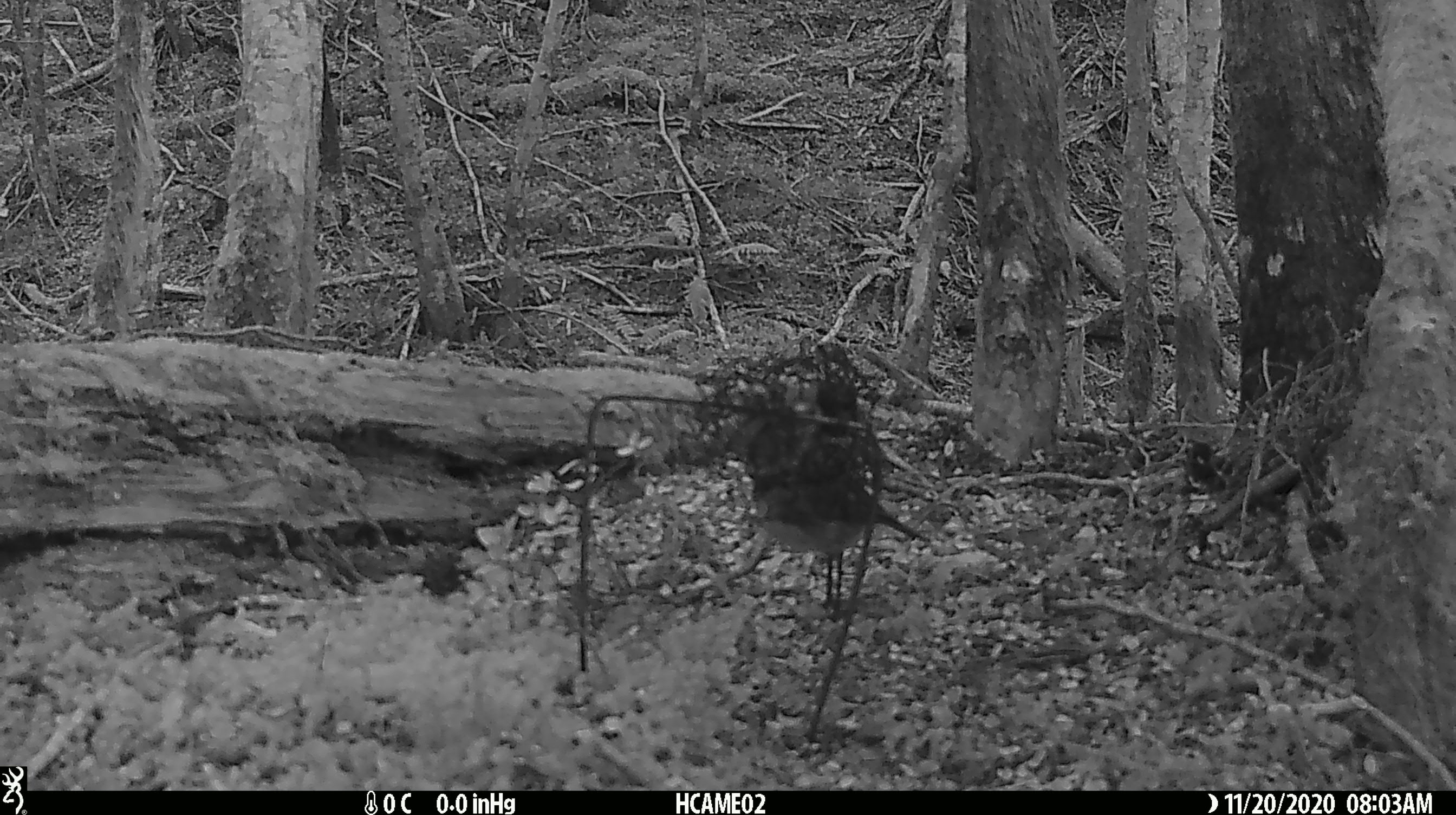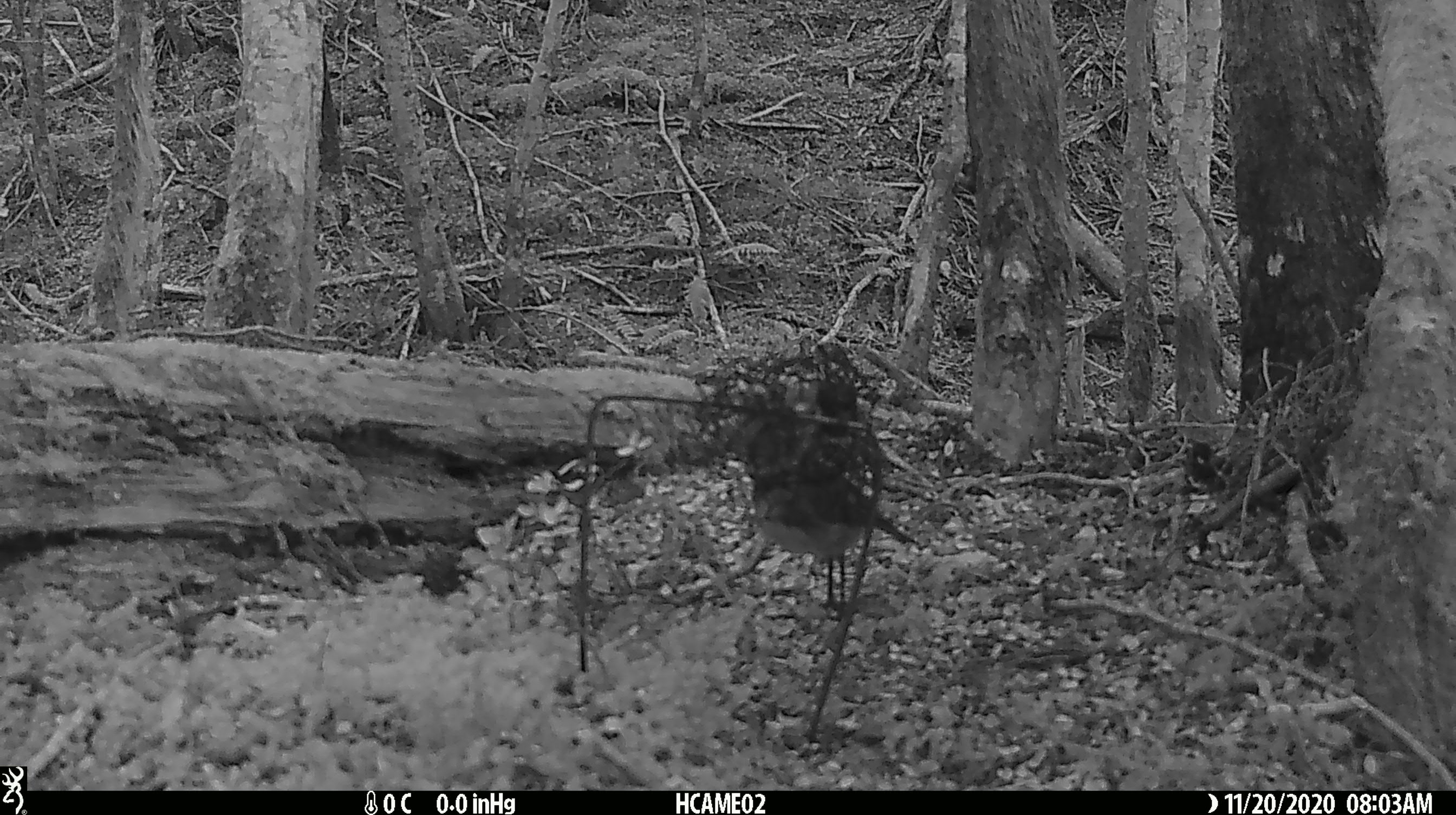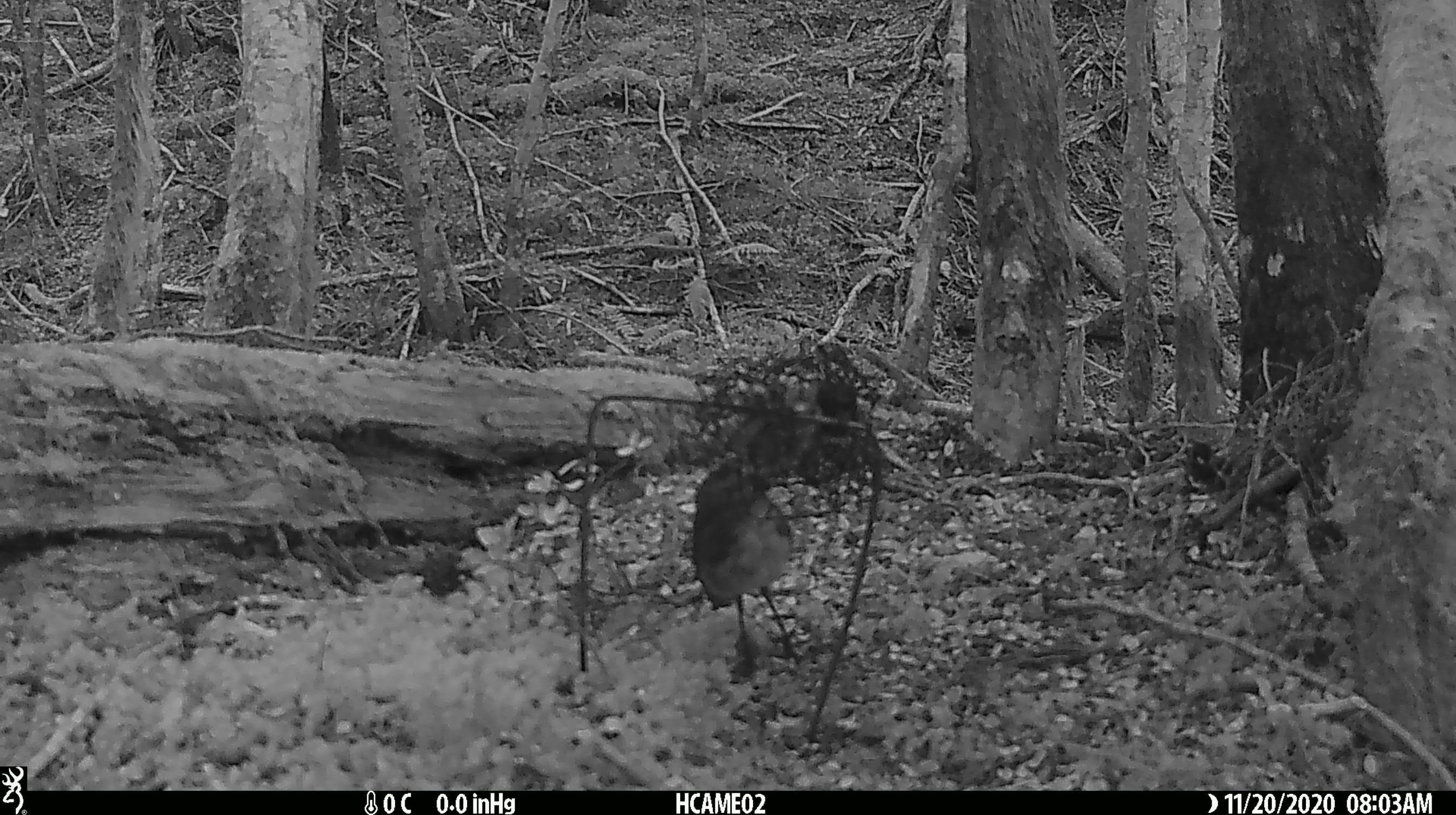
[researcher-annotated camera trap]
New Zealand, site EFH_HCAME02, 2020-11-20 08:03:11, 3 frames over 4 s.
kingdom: Animalia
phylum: Chordata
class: Aves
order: Passeriformes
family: Petroicidae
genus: Petroica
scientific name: Petroica australis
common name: new zealand robin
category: robin